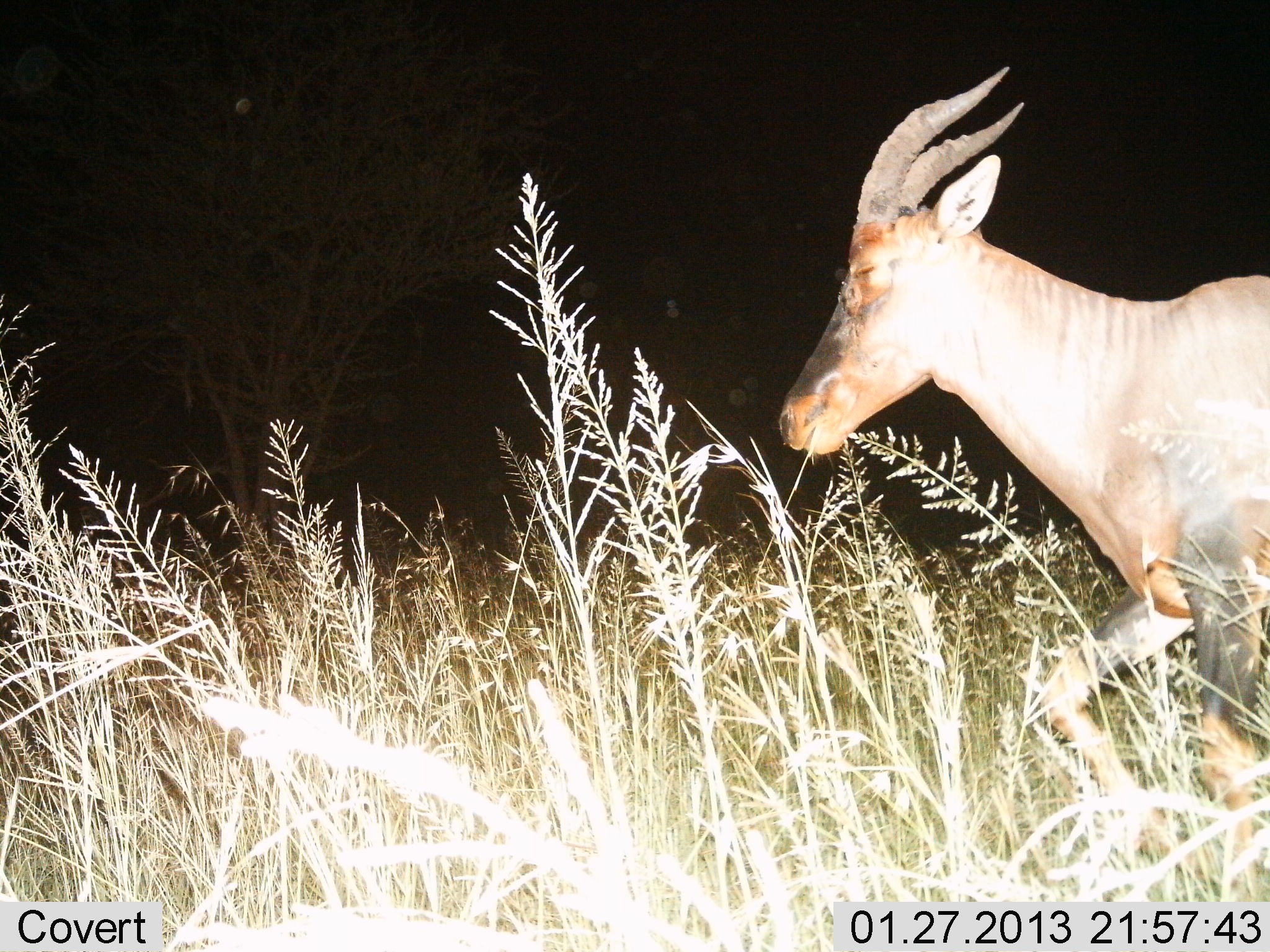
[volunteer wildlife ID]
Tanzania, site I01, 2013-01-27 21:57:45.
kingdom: Animalia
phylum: Chordata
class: Mammalia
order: Artiodactyla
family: Bovidae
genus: Damaliscus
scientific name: Damaliscus lunatus jimela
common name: topi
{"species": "topi (Damaliscus lunatus jimela)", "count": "1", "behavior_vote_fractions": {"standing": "9%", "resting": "0%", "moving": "91%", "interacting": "0%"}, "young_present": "0%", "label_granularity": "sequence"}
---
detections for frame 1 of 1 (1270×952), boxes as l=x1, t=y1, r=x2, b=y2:
animal: l=774, t=60, r=1270, b=905